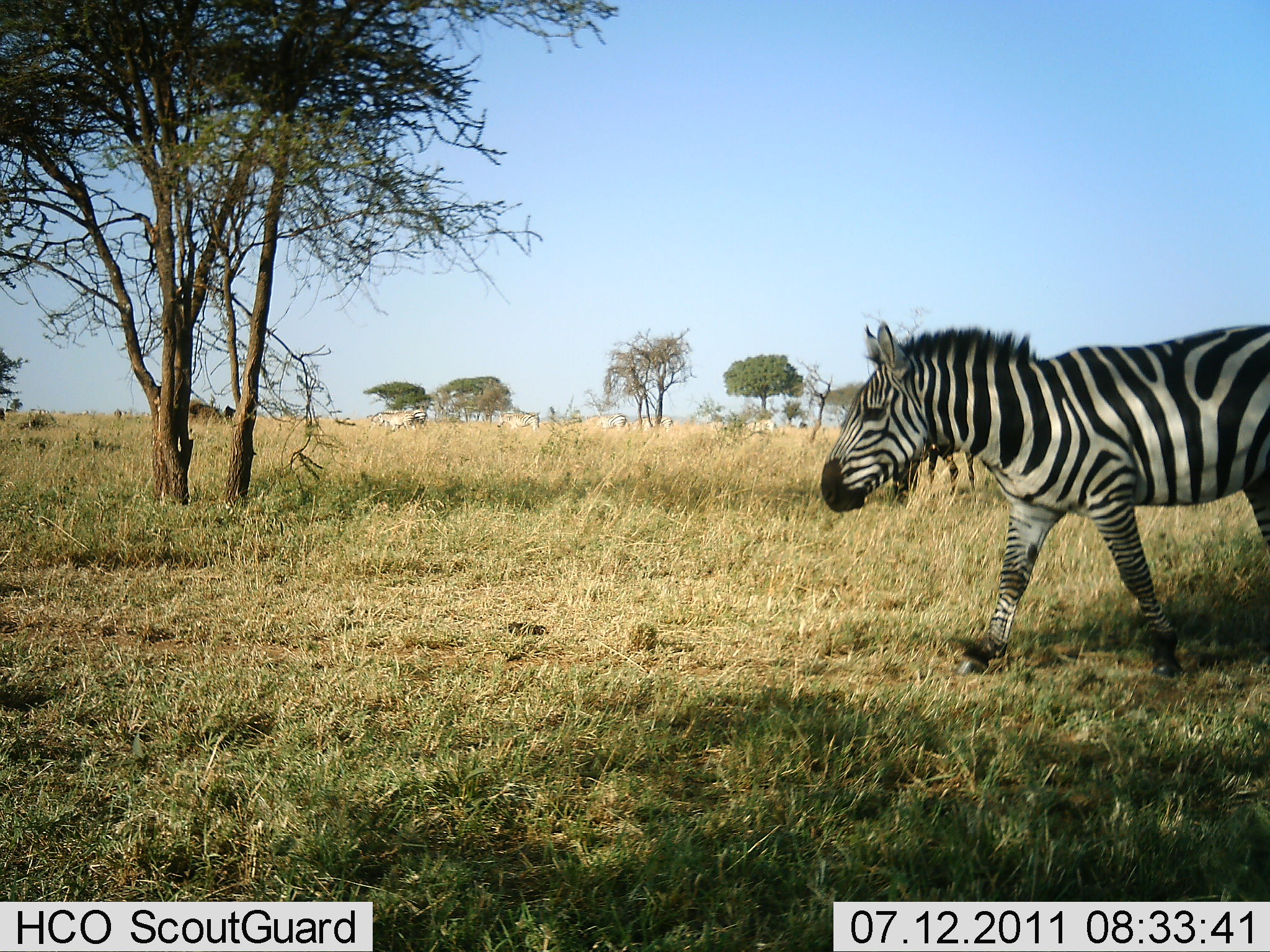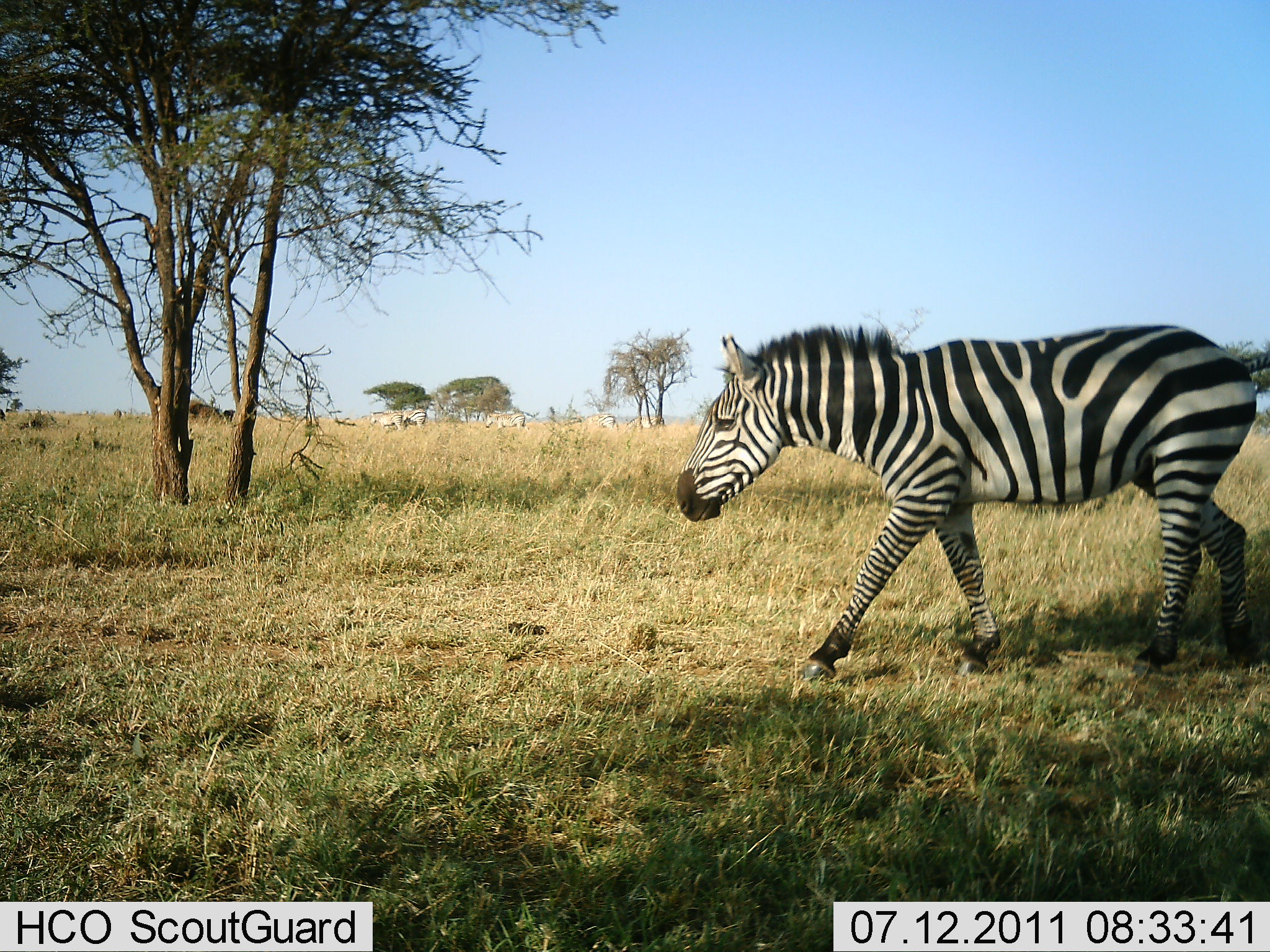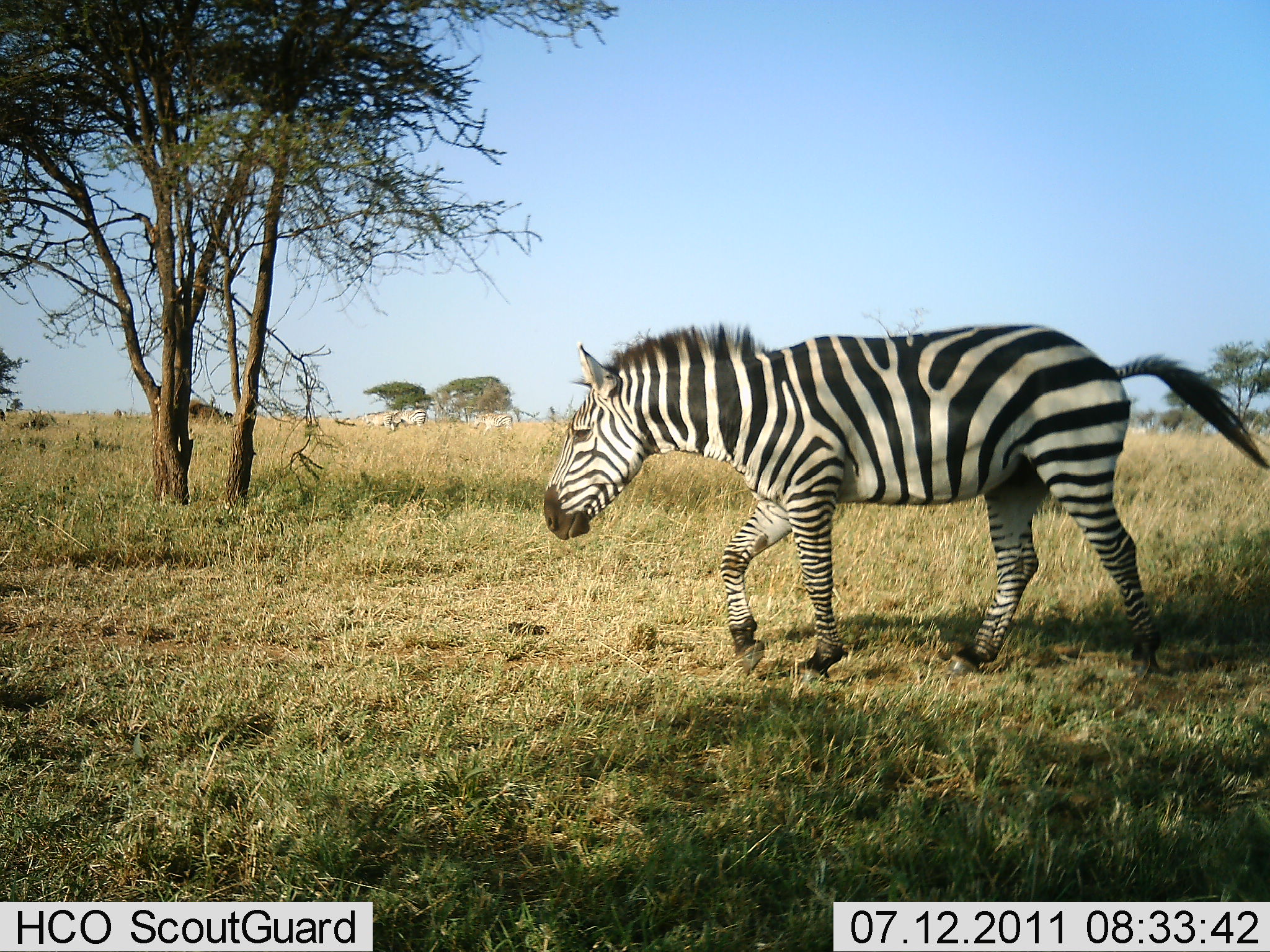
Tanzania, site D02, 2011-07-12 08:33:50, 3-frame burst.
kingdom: Animalia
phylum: Chordata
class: Mammalia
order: Perissodactyla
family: Equidae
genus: Equus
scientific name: Equus quagga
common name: plains zebra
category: zebra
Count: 1.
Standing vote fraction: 8%.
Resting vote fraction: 0%.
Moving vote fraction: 100%.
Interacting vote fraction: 0%.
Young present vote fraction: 8%.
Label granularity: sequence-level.